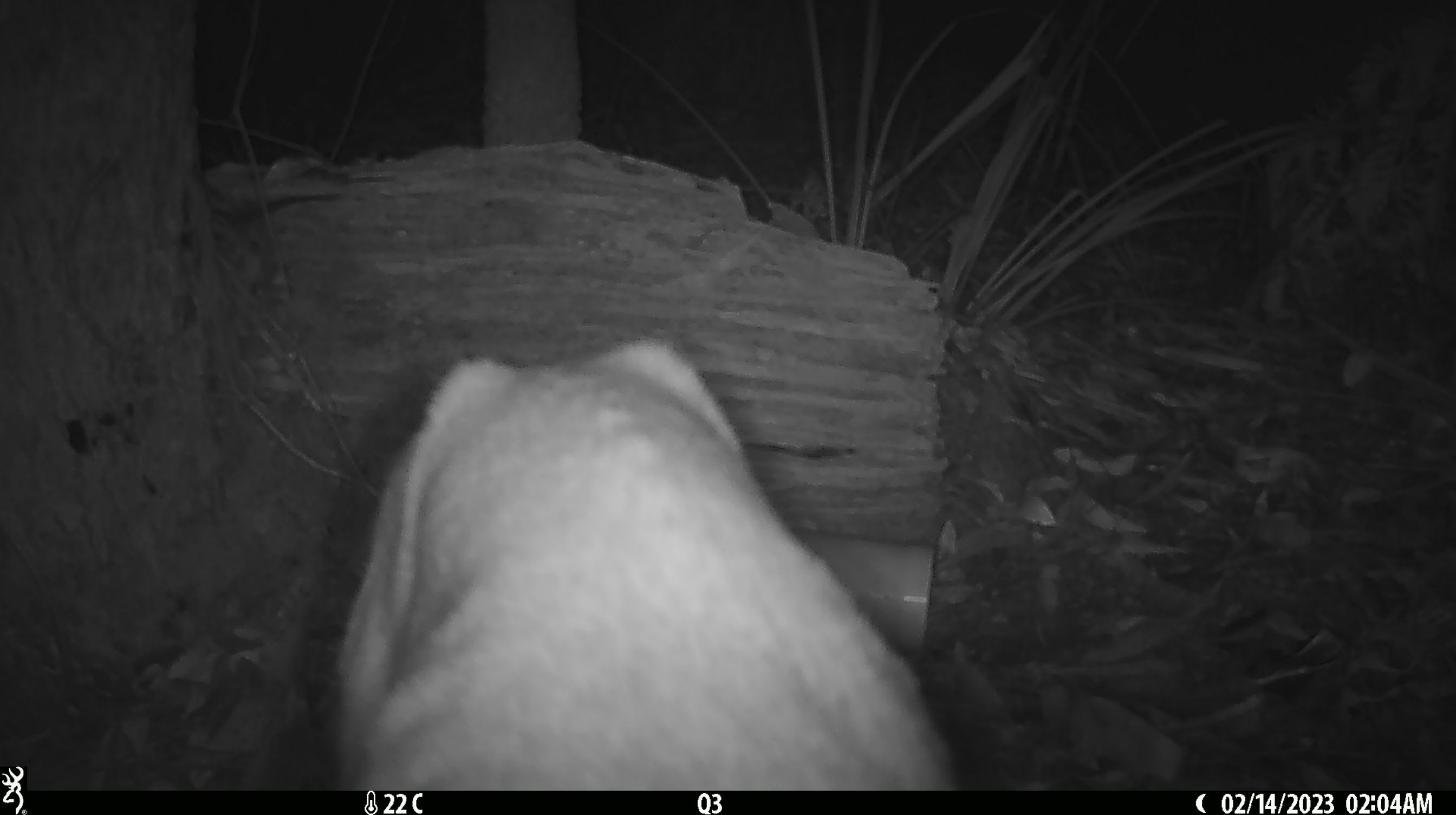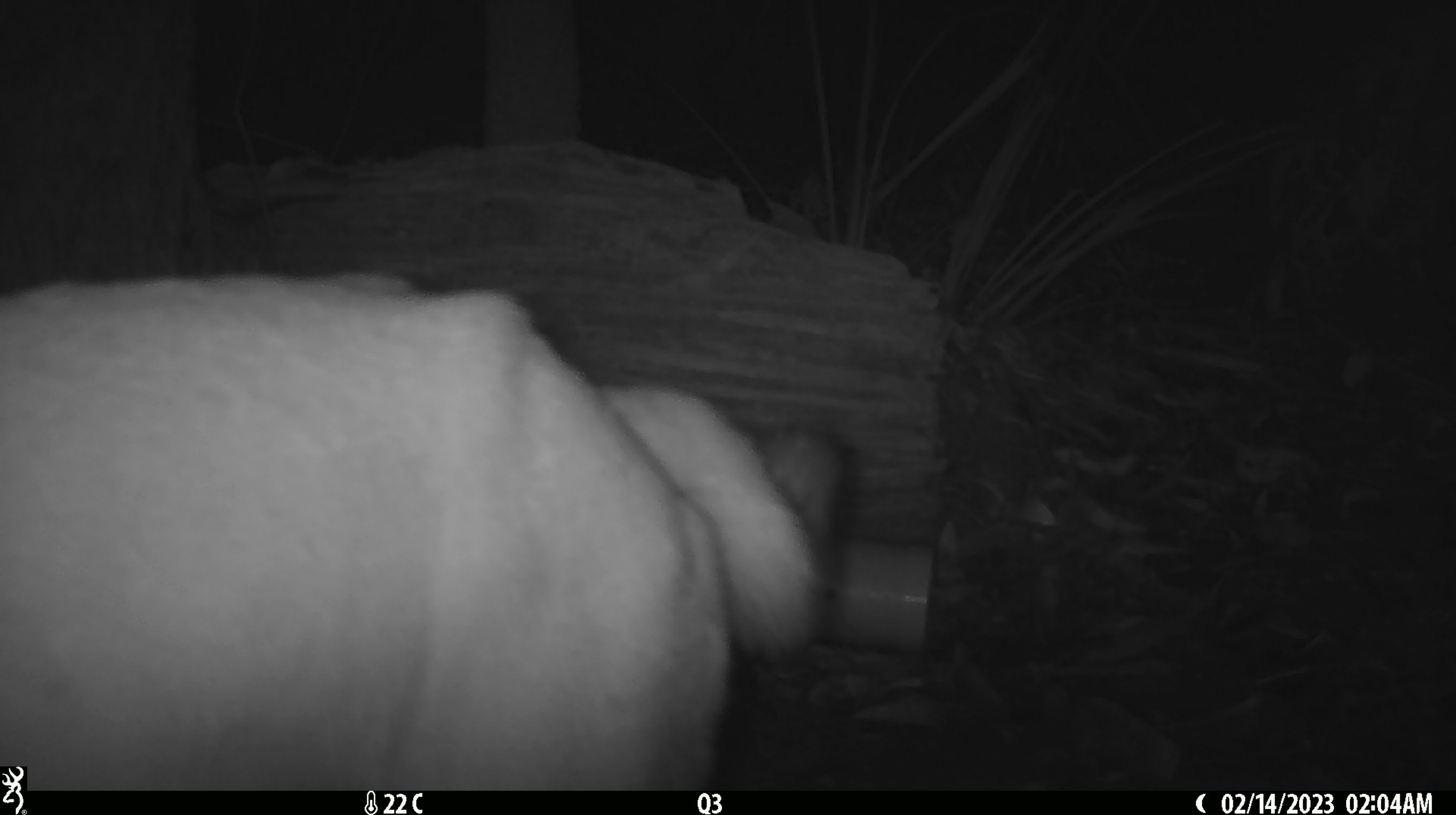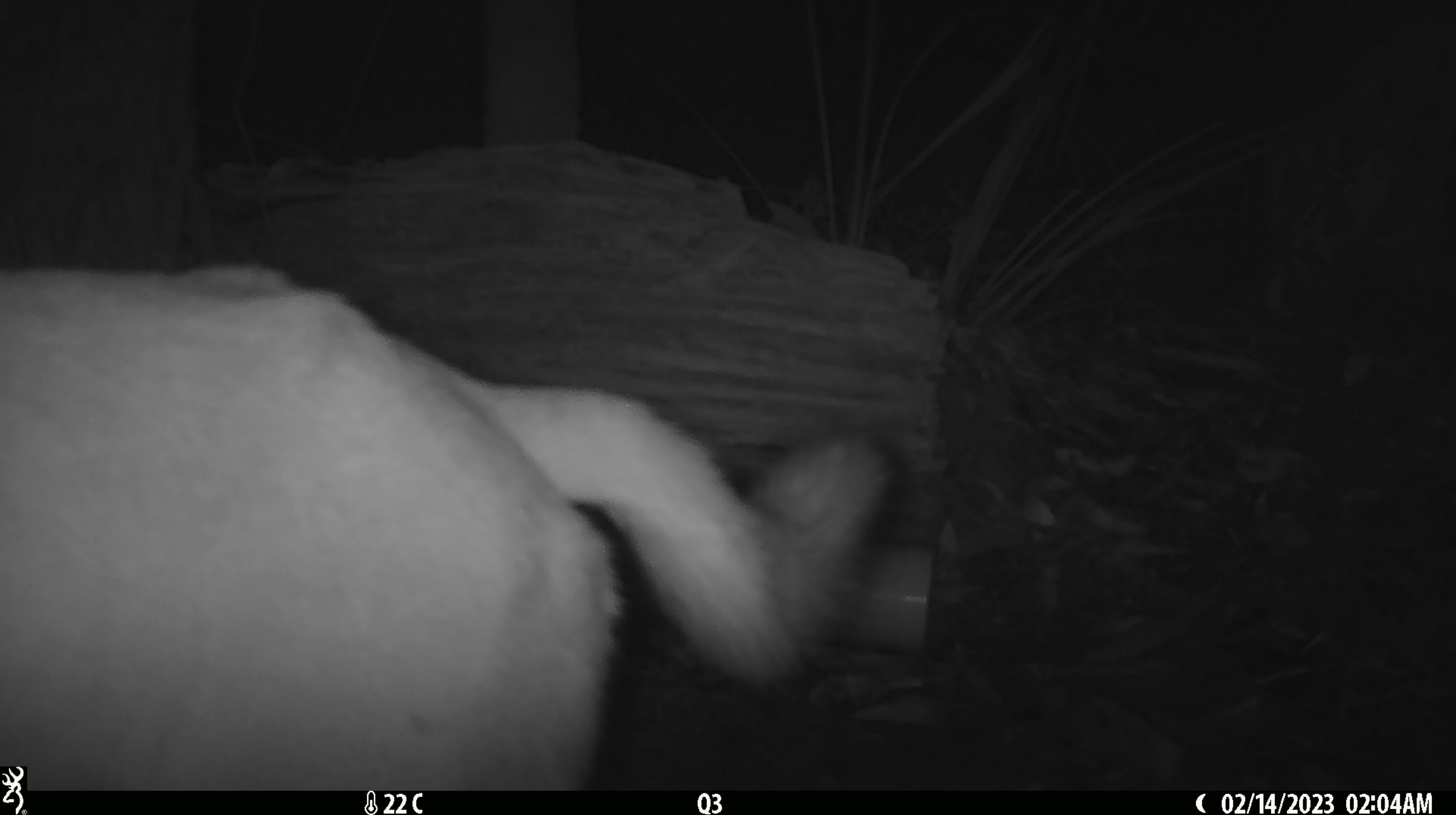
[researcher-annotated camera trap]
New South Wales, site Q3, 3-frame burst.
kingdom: Animalia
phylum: Chordata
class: Mammalia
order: Carnivora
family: Canidae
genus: Canis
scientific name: Canis familiaris dingo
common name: dingo